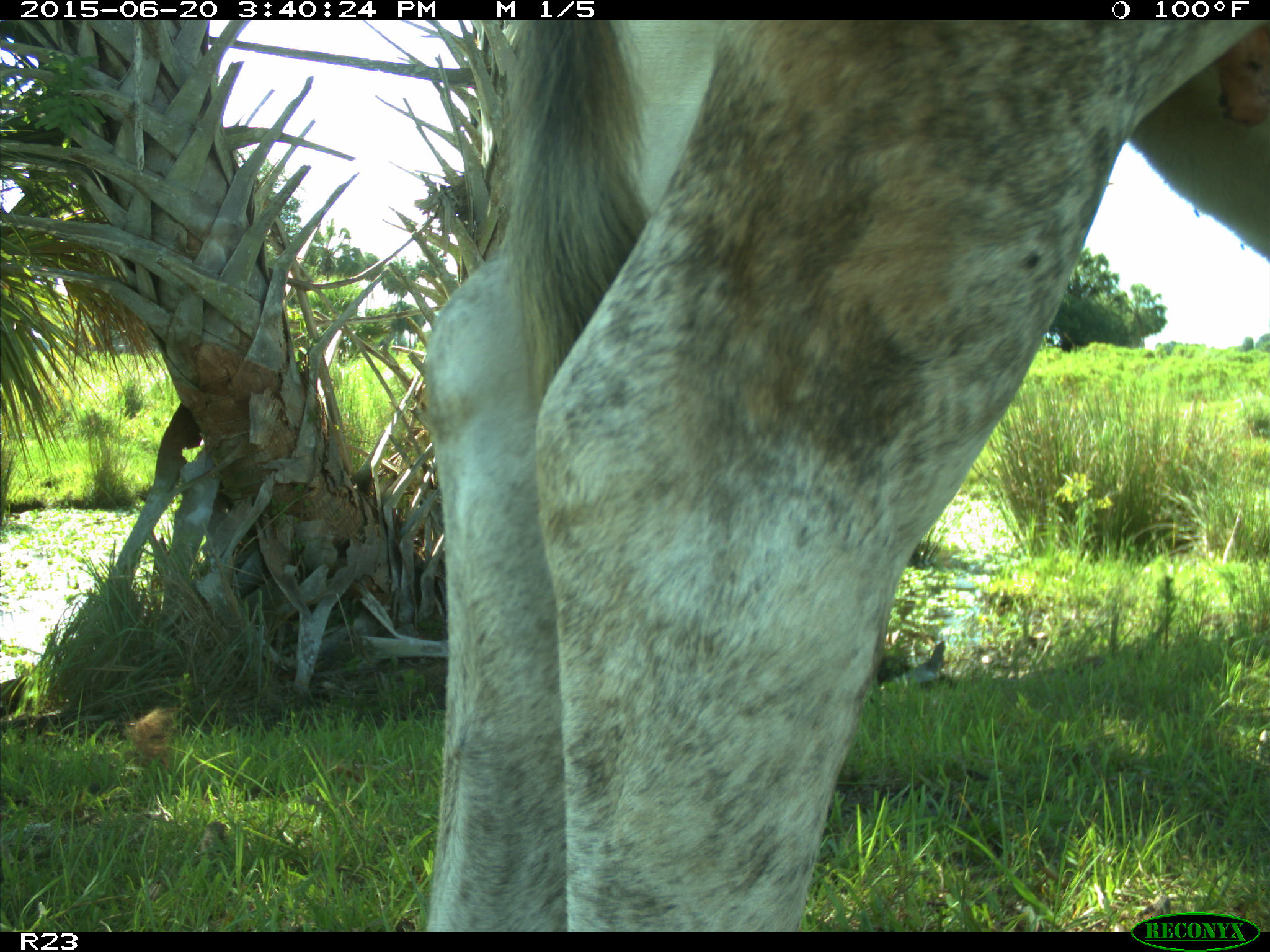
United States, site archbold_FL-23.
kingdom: Animalia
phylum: Chordata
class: Mammalia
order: Artiodactyla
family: Bovidae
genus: Bos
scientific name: Bos taurus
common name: domestic cow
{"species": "Bos taurus (domestic cow)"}